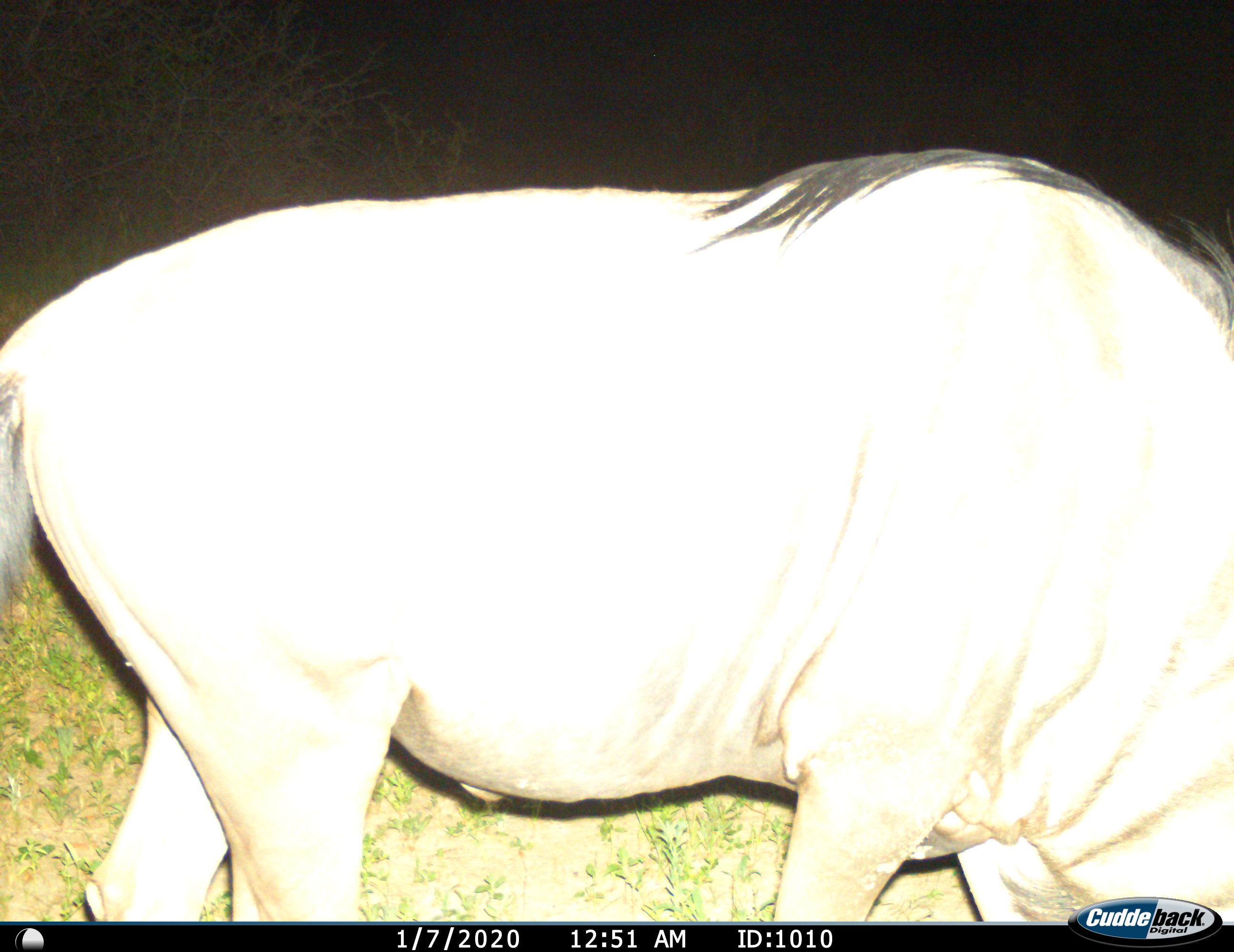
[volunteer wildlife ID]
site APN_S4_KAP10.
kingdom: Animalia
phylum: Chordata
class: Mammalia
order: Artiodactyla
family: Bovidae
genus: Connochaetes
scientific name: Connochaetes taurinus taurinus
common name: blue wildebeest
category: wildebeestblue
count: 1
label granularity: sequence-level